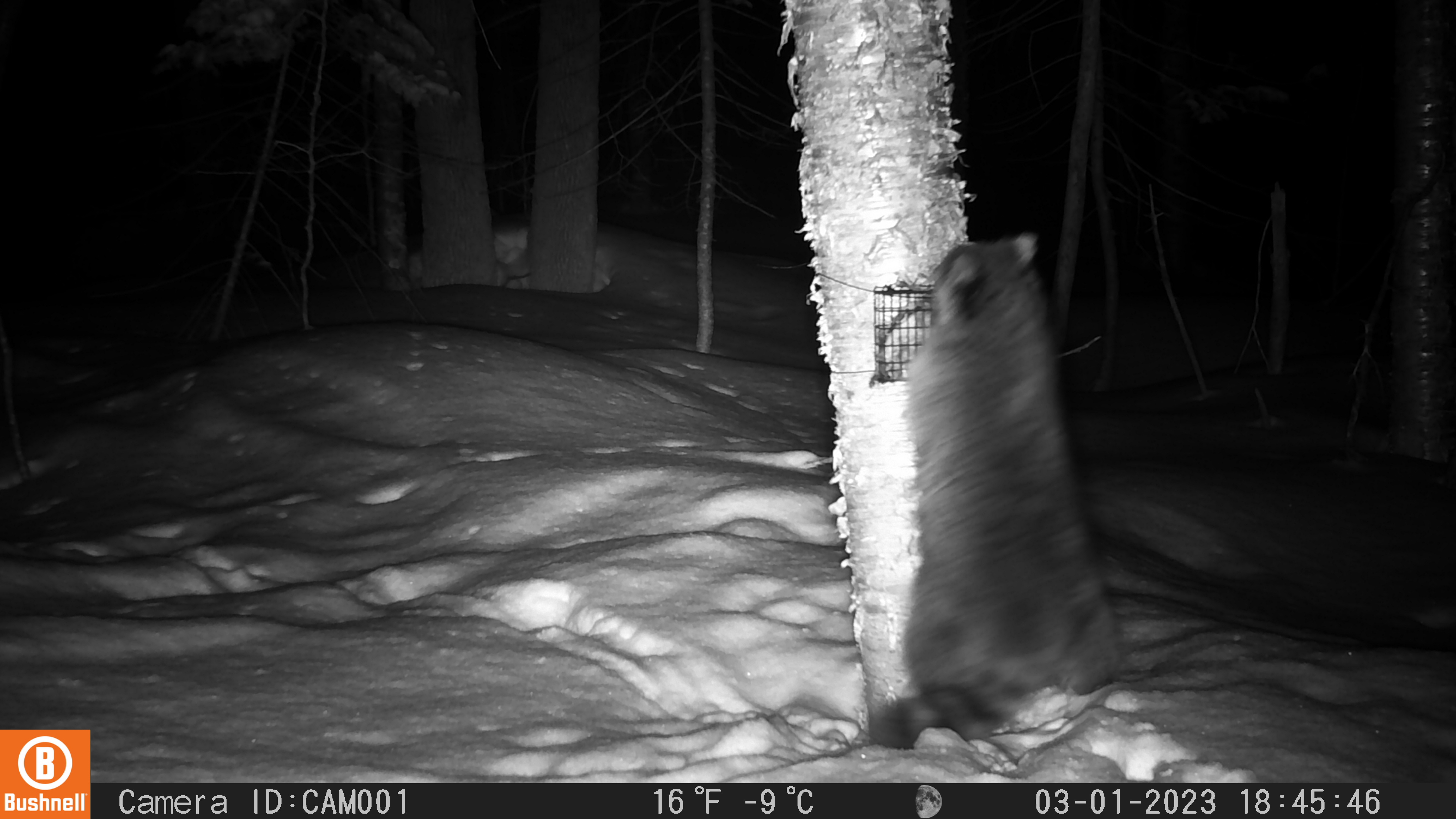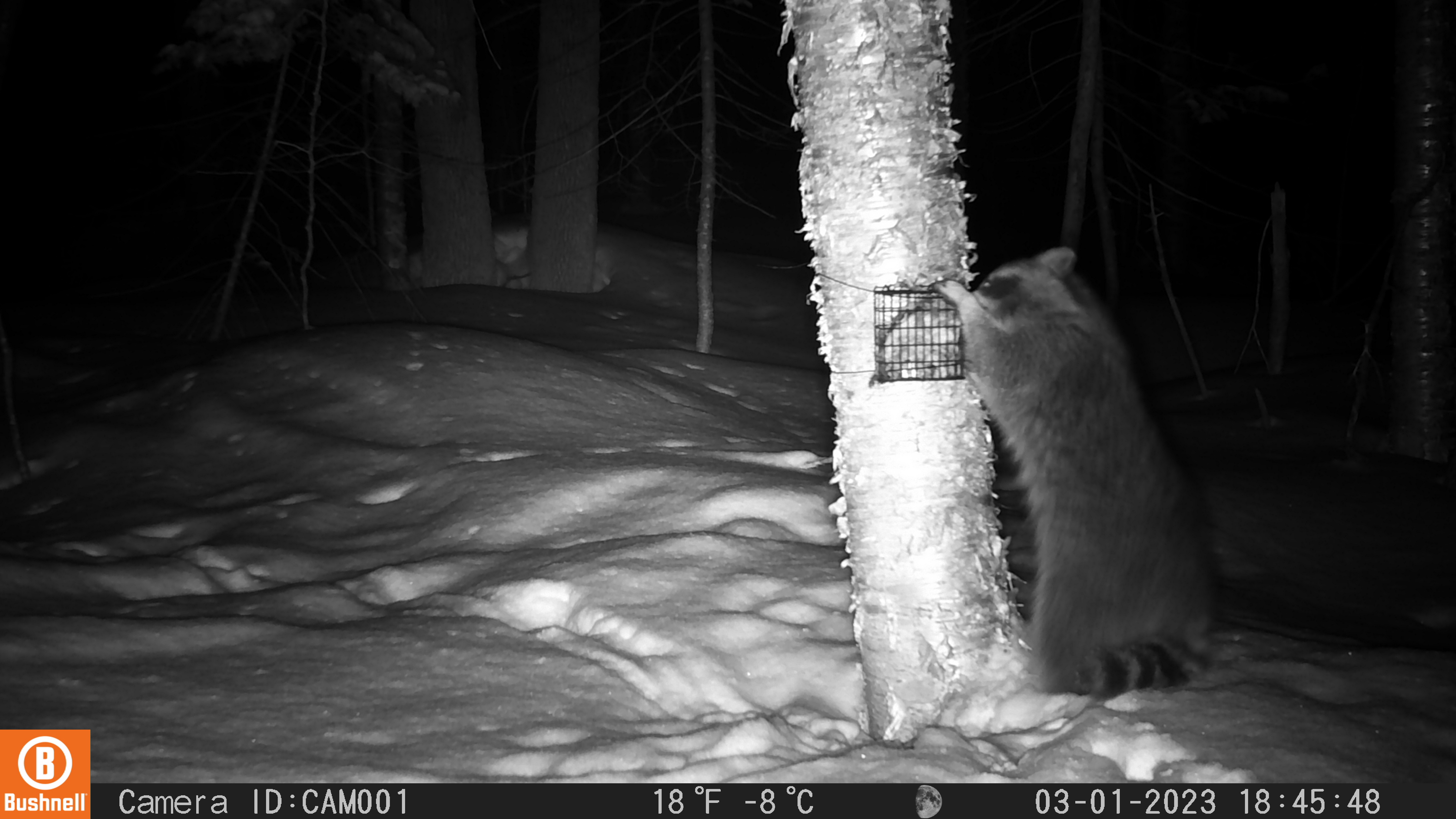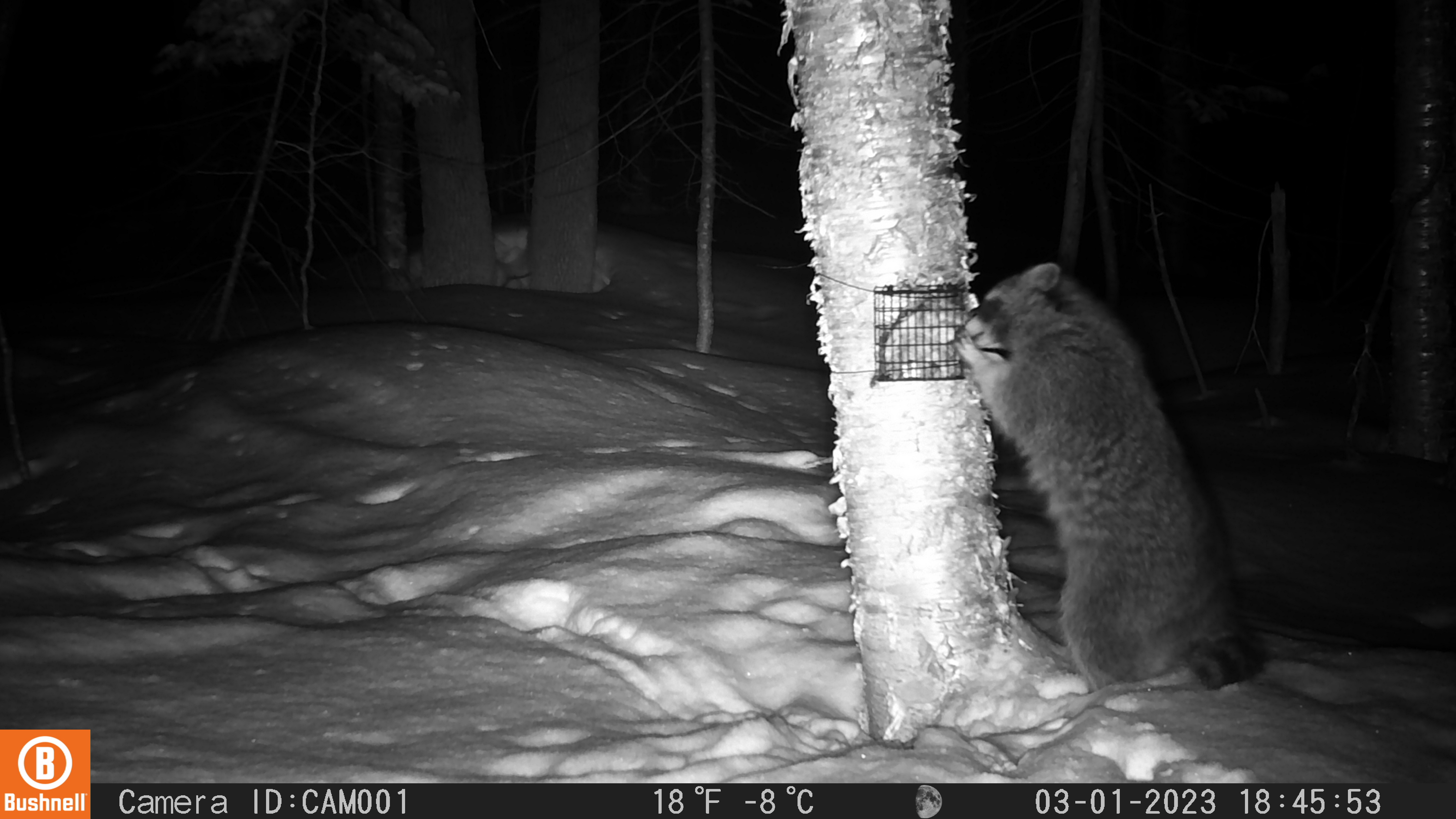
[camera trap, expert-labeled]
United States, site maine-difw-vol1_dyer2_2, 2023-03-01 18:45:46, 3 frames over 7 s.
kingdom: Animalia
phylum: Chordata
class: Mammalia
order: Carnivora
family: Procyonidae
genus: Procyon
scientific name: Procyon lotor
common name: raccoon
Raccoon (Procyon lotor).